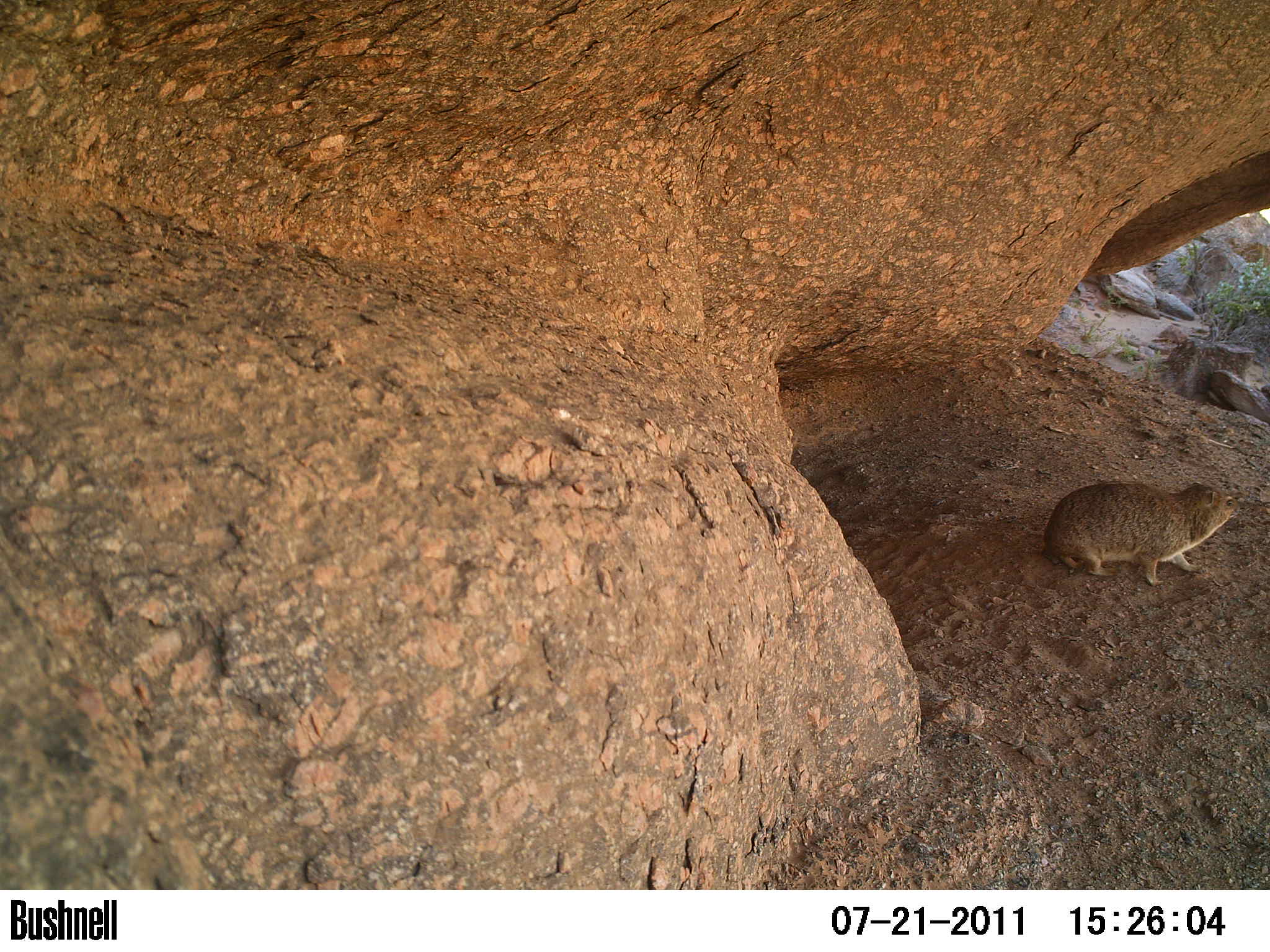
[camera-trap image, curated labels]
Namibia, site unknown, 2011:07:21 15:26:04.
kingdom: Animalia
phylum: Chordata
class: Mammalia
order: Hyracoidea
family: Procaviidae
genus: Procavia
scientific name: Procavia capensis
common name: rock hyrax